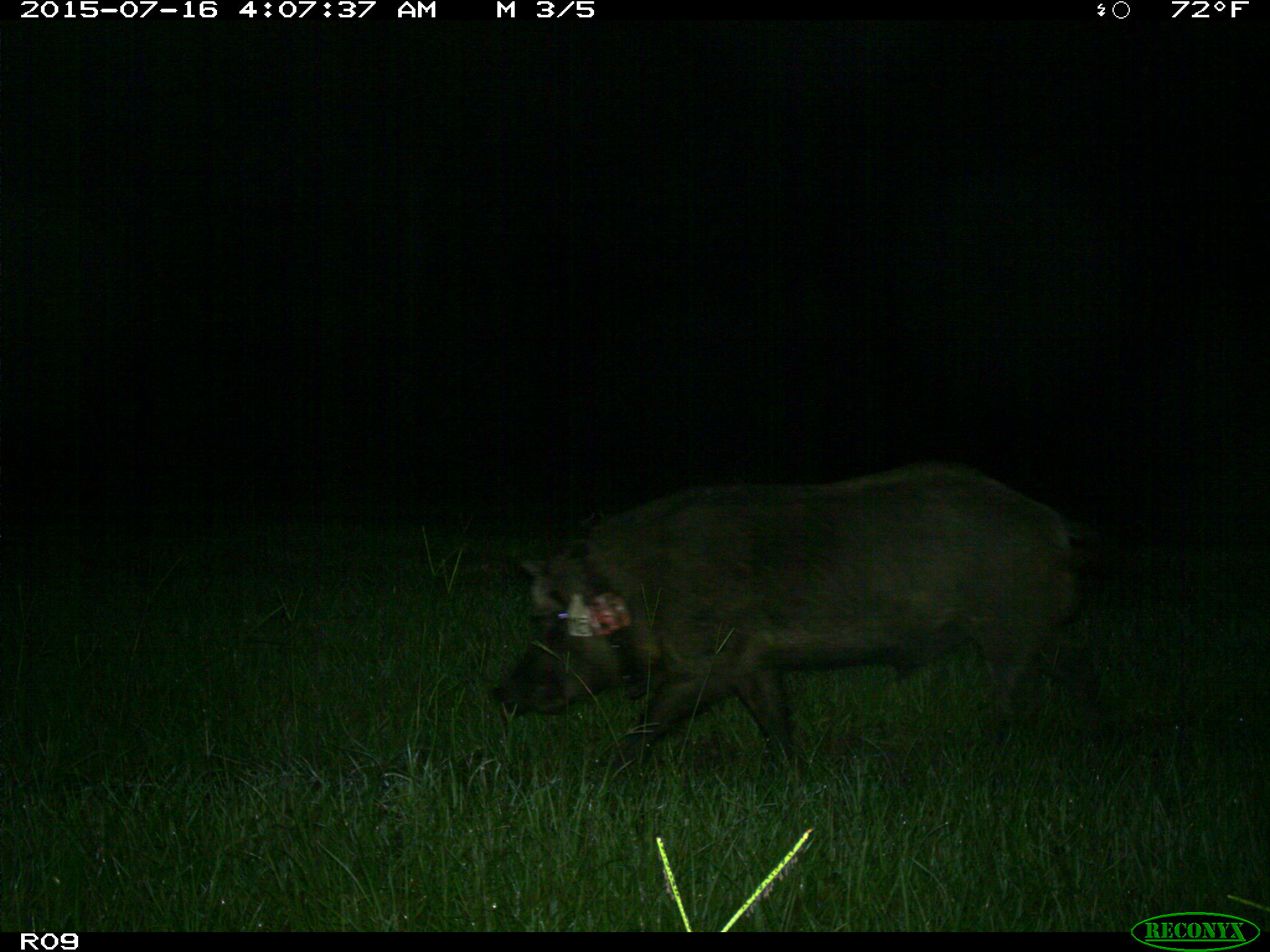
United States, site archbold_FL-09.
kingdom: Animalia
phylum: Chordata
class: Mammalia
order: Artiodactyla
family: Suidae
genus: Sus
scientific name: Sus scrofa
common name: wild boar